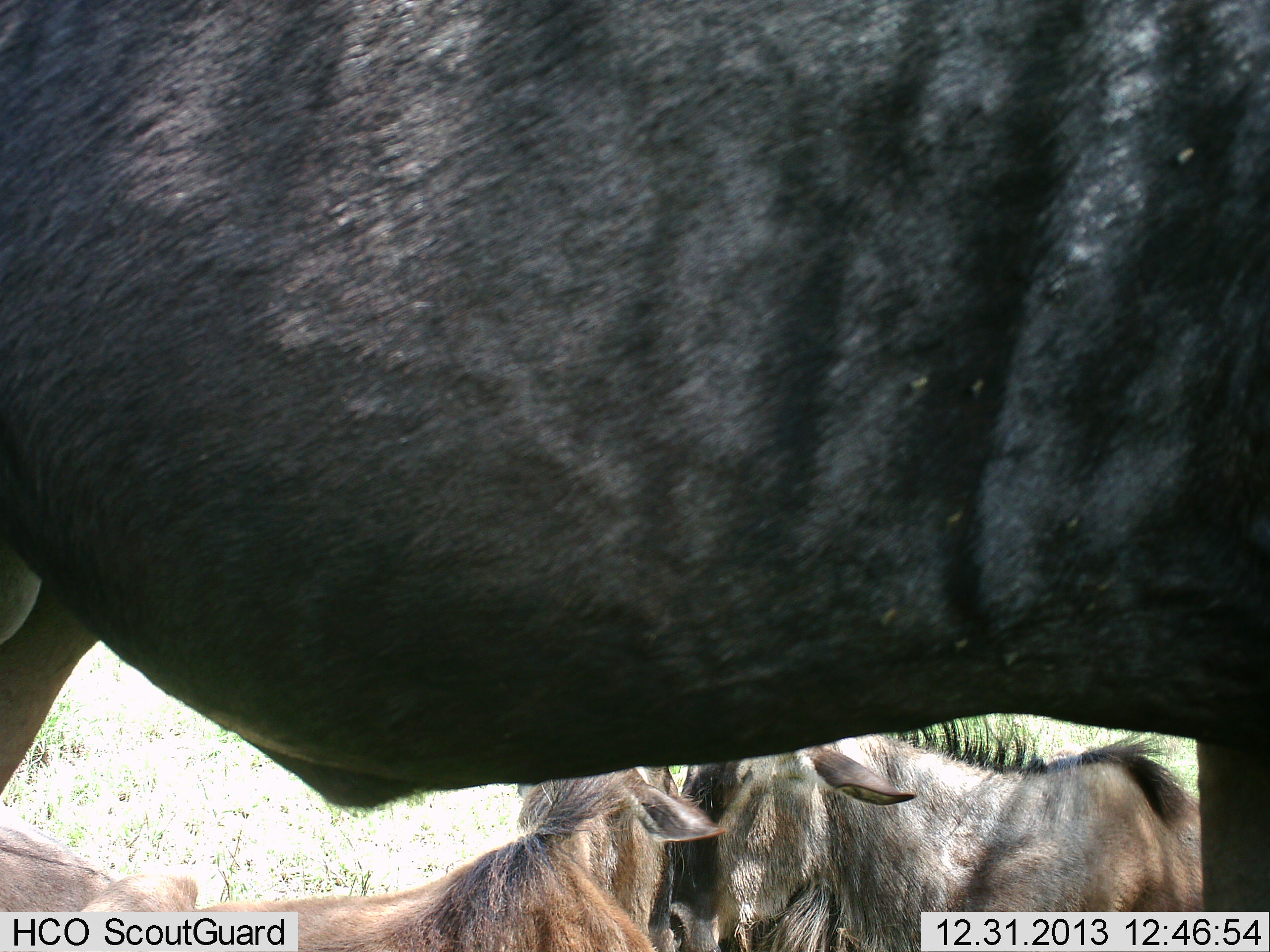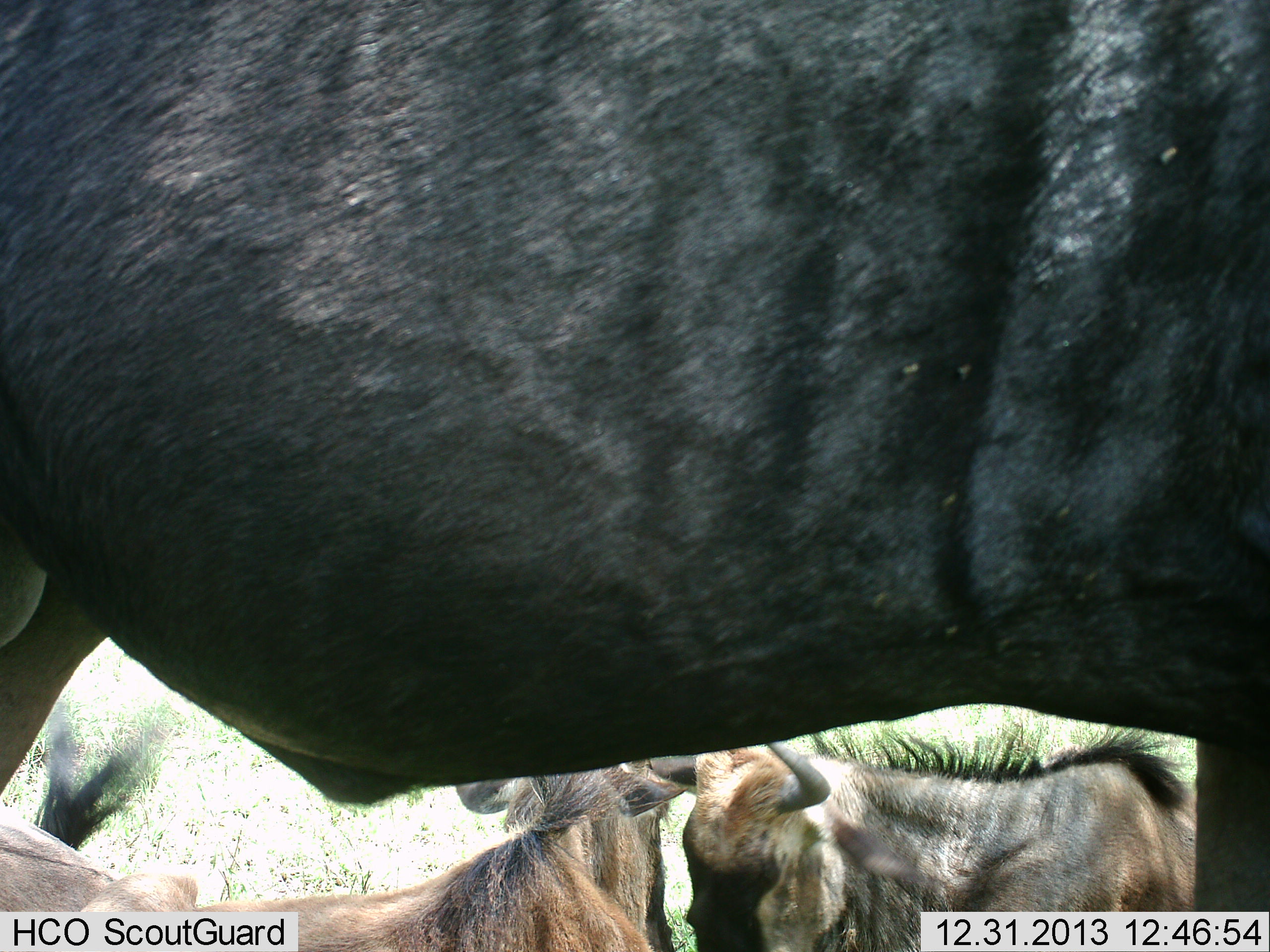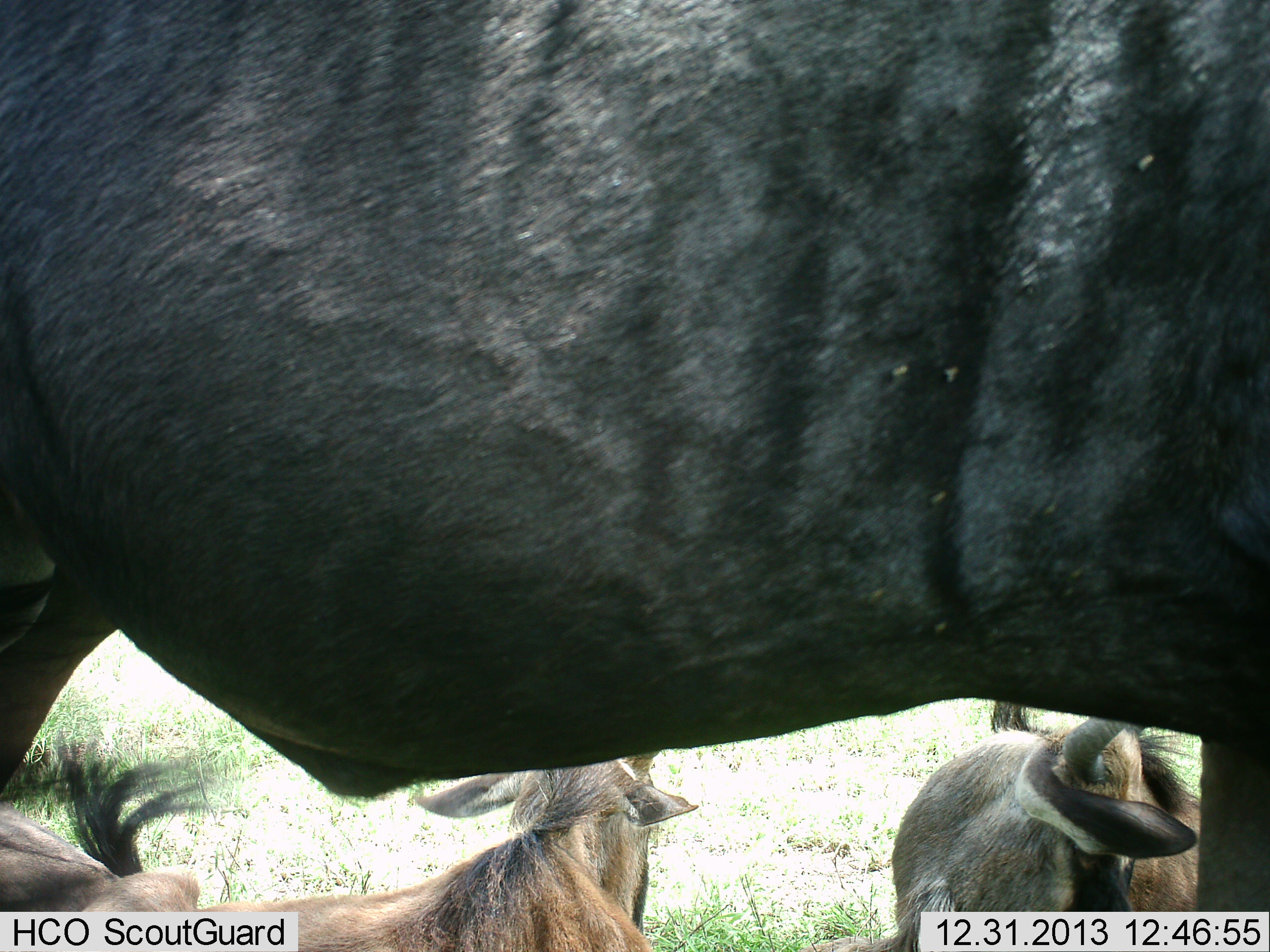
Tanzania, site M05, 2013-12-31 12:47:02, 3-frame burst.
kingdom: Animalia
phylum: Chordata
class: Mammalia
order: Artiodactyla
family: Bovidae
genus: Connochaetes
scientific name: Connochaetes taurinus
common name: blue wildebeest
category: wildebeest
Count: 3.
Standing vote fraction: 90%.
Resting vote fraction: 50%.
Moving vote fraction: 0%.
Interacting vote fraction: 30%.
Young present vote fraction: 0%.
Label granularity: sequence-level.